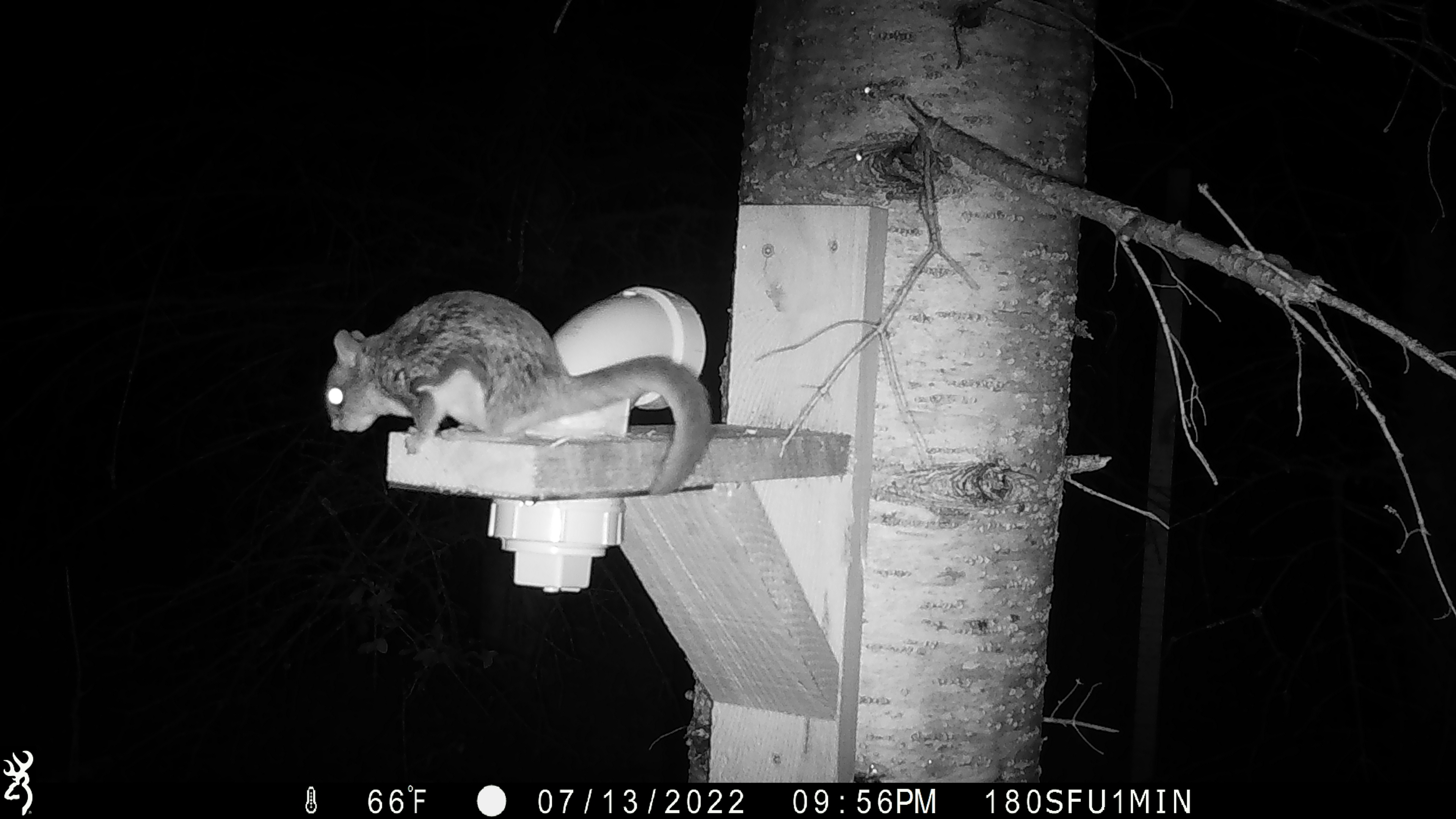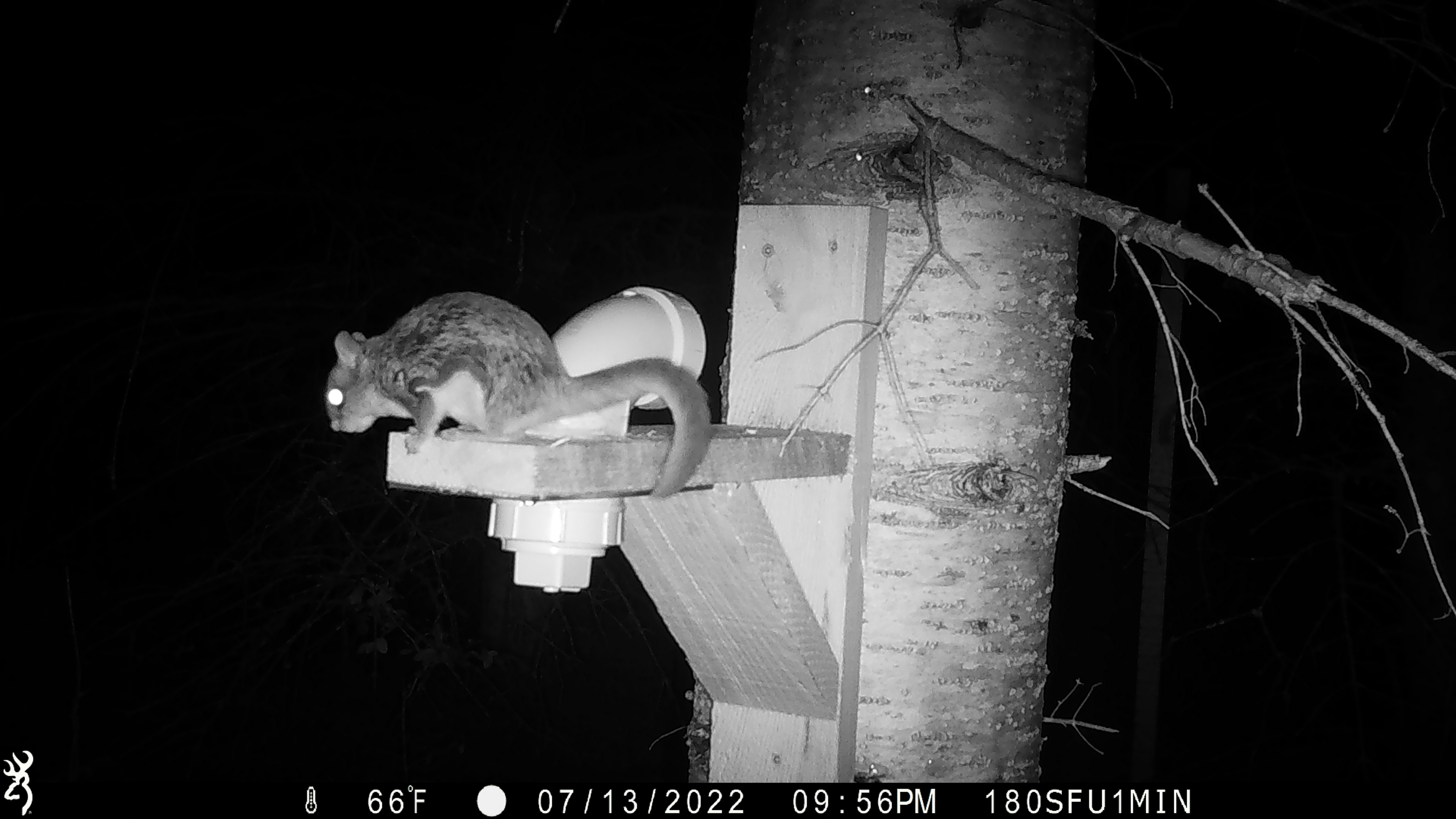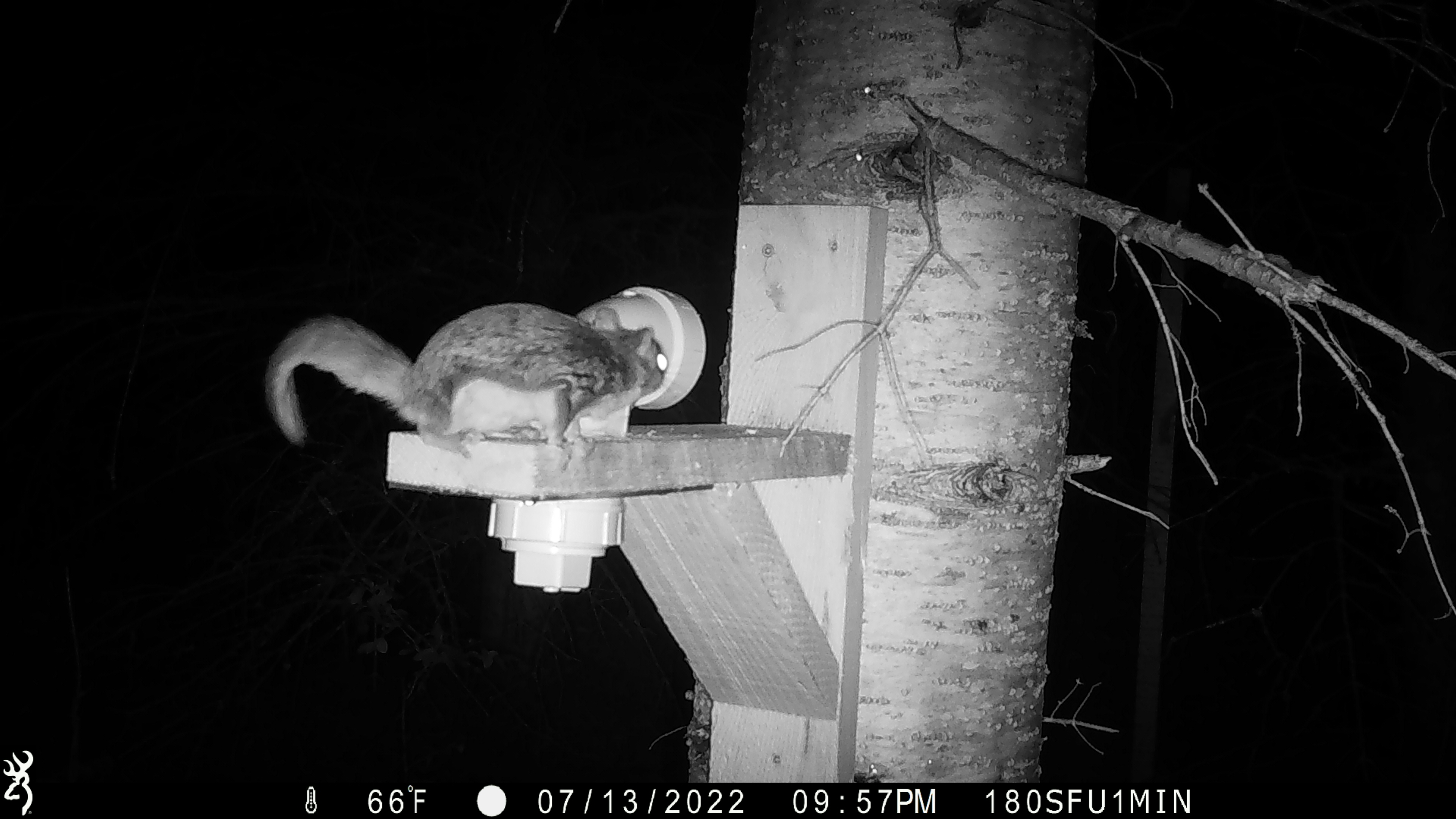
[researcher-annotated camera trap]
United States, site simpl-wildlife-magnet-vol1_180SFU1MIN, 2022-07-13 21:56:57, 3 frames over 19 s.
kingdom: Animalia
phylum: Chordata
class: Mammalia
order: Rodentia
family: Sciuridae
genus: Glaucomys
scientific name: Glaucomys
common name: flying squirrel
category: flying squirrel sp.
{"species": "flying squirrel sp. (flying squirrel) (Glaucomys)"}